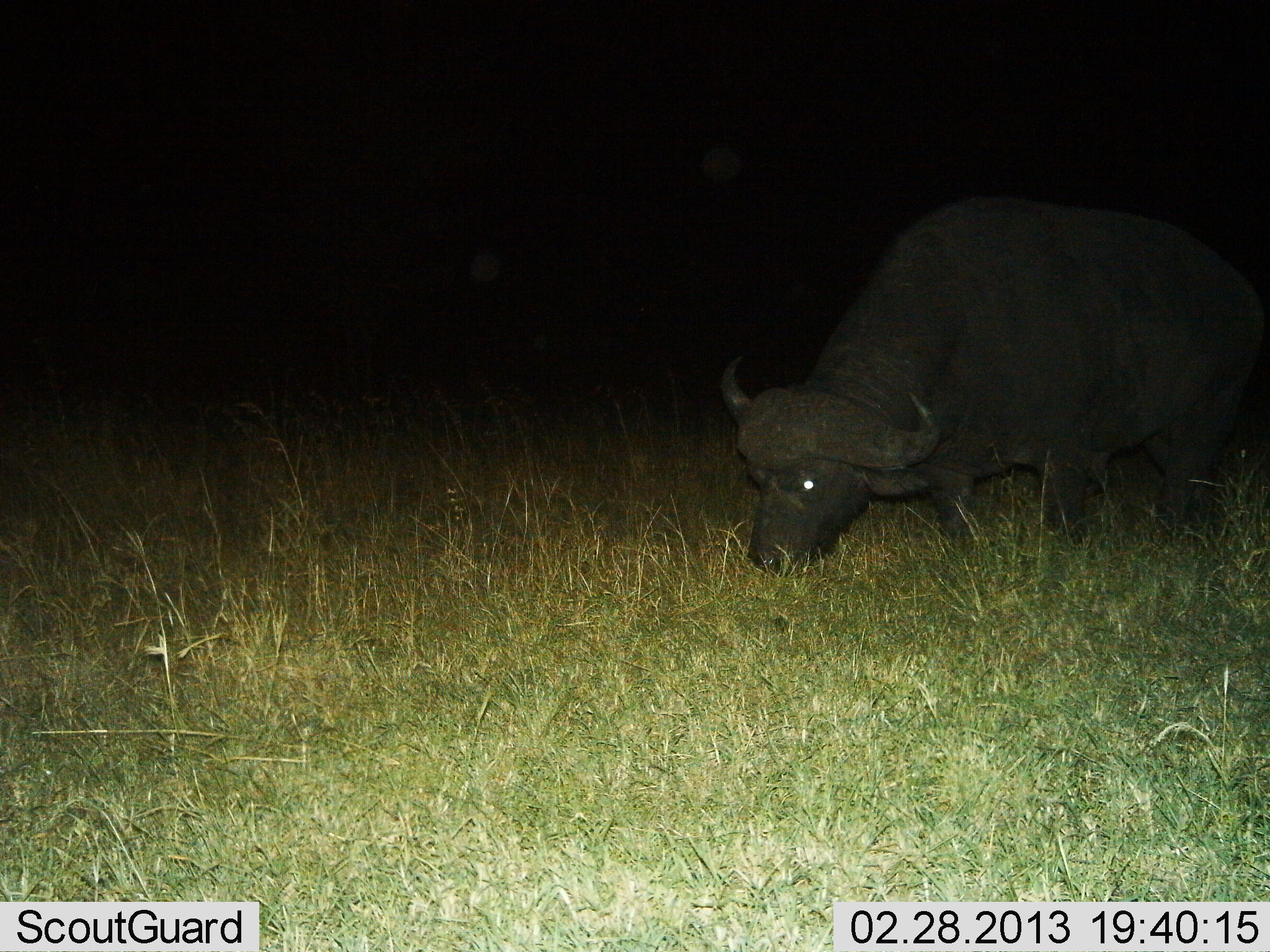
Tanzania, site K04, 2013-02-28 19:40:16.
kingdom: Animalia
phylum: Chordata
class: Mammalia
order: Artiodactyla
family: Bovidae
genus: Syncerus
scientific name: Syncerus caffer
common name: cape buffalo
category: buffalo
Buffalo (cape buffalo) (Syncerus caffer), count 1. Behavior (volunteer vote fractions): standing 21%, resting 0%, moving 0%, interacting 0%. Young present (vote fraction): 0%. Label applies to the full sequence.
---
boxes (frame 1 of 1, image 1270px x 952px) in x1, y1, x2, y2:
animal: 718, 182, 1270, 575